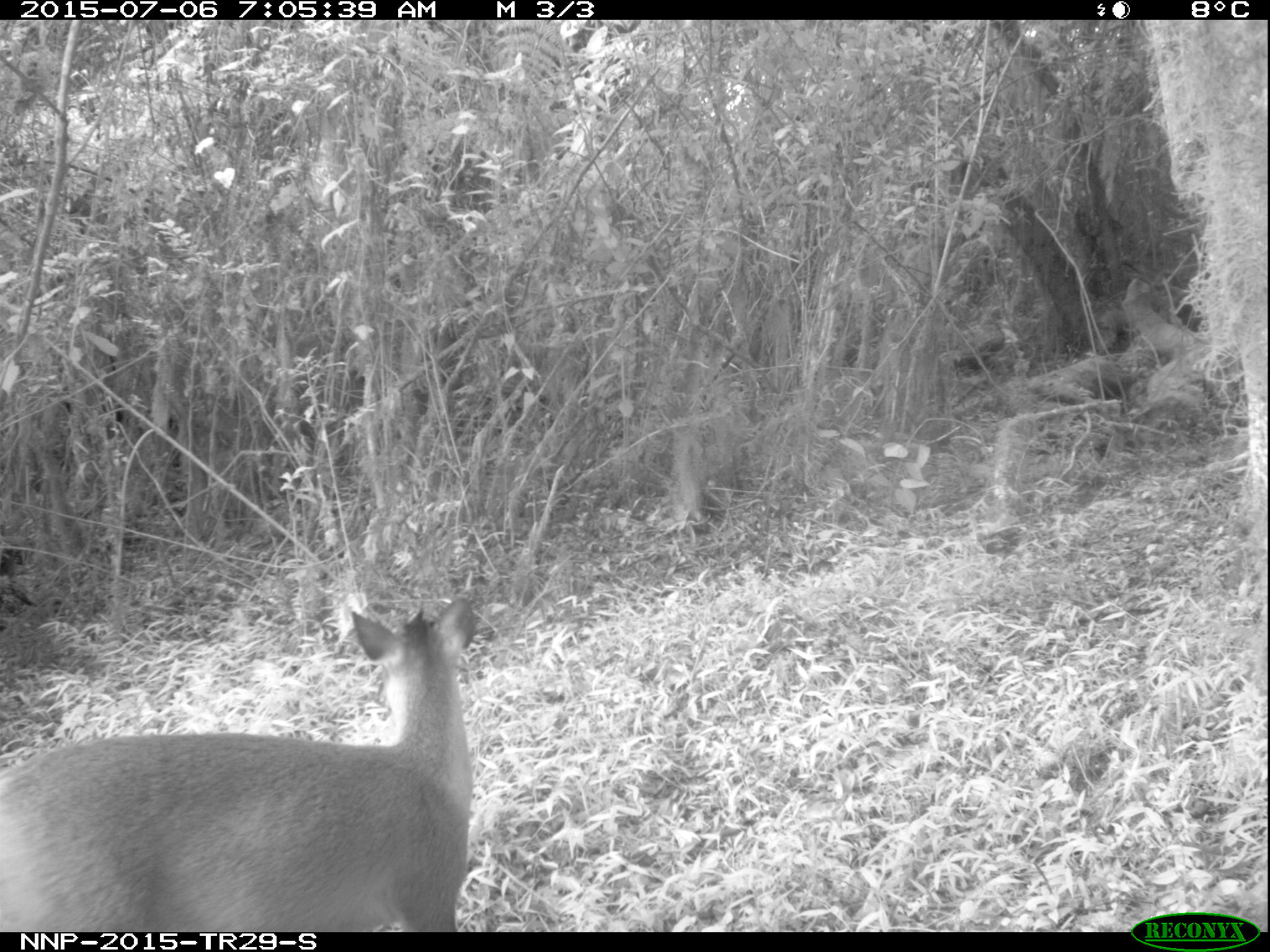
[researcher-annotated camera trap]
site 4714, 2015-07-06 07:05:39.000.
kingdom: Animalia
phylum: Chordata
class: Mammalia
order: Artiodactyla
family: Bovidae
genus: Cephalophus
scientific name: Cephalophus nigrifrons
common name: black-fronted duiker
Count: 1.